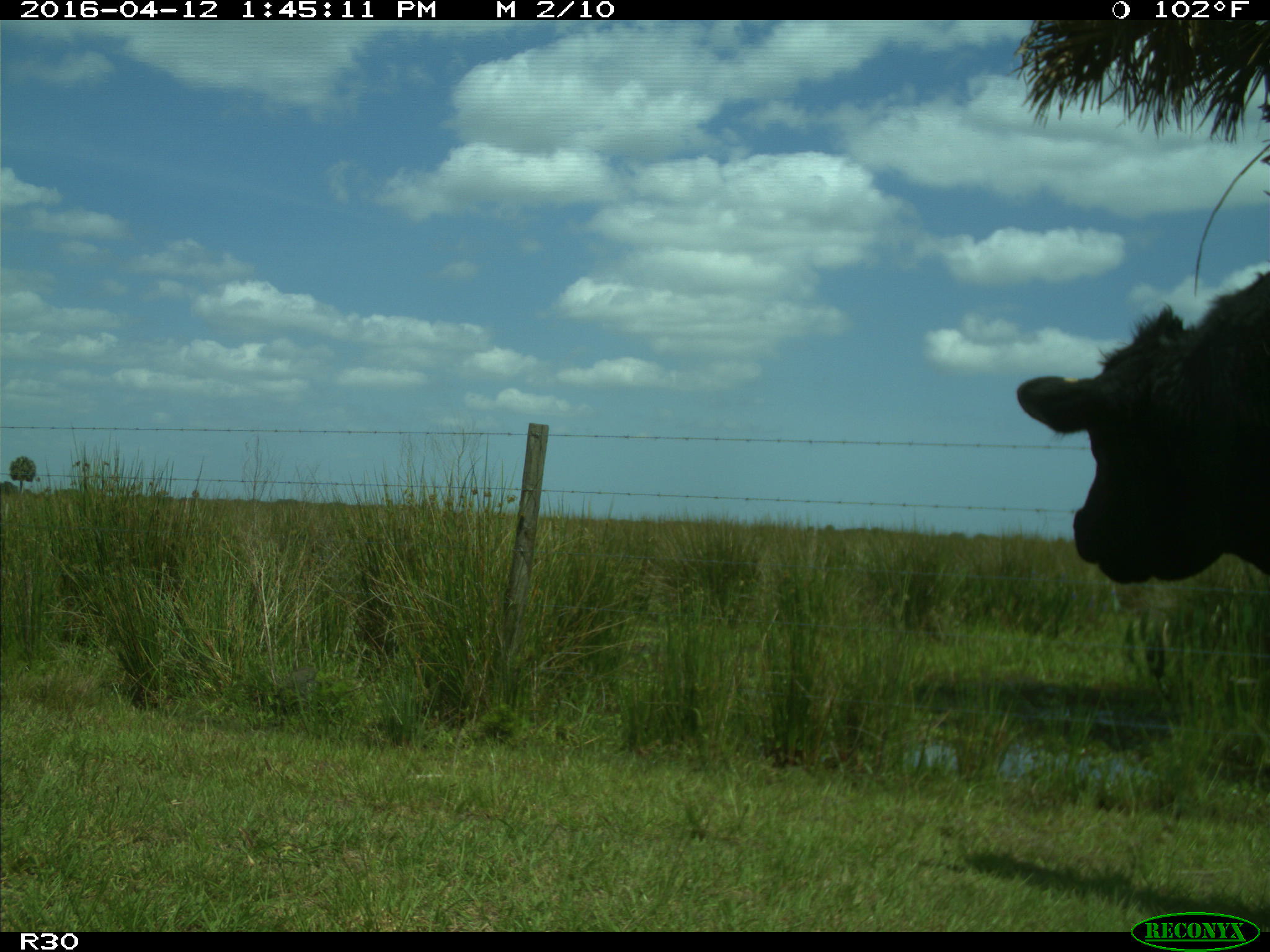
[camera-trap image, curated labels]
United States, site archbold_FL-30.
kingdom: Animalia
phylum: Chordata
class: Mammalia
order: Artiodactyla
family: Bovidae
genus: Bos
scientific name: Bos taurus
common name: domestic cow